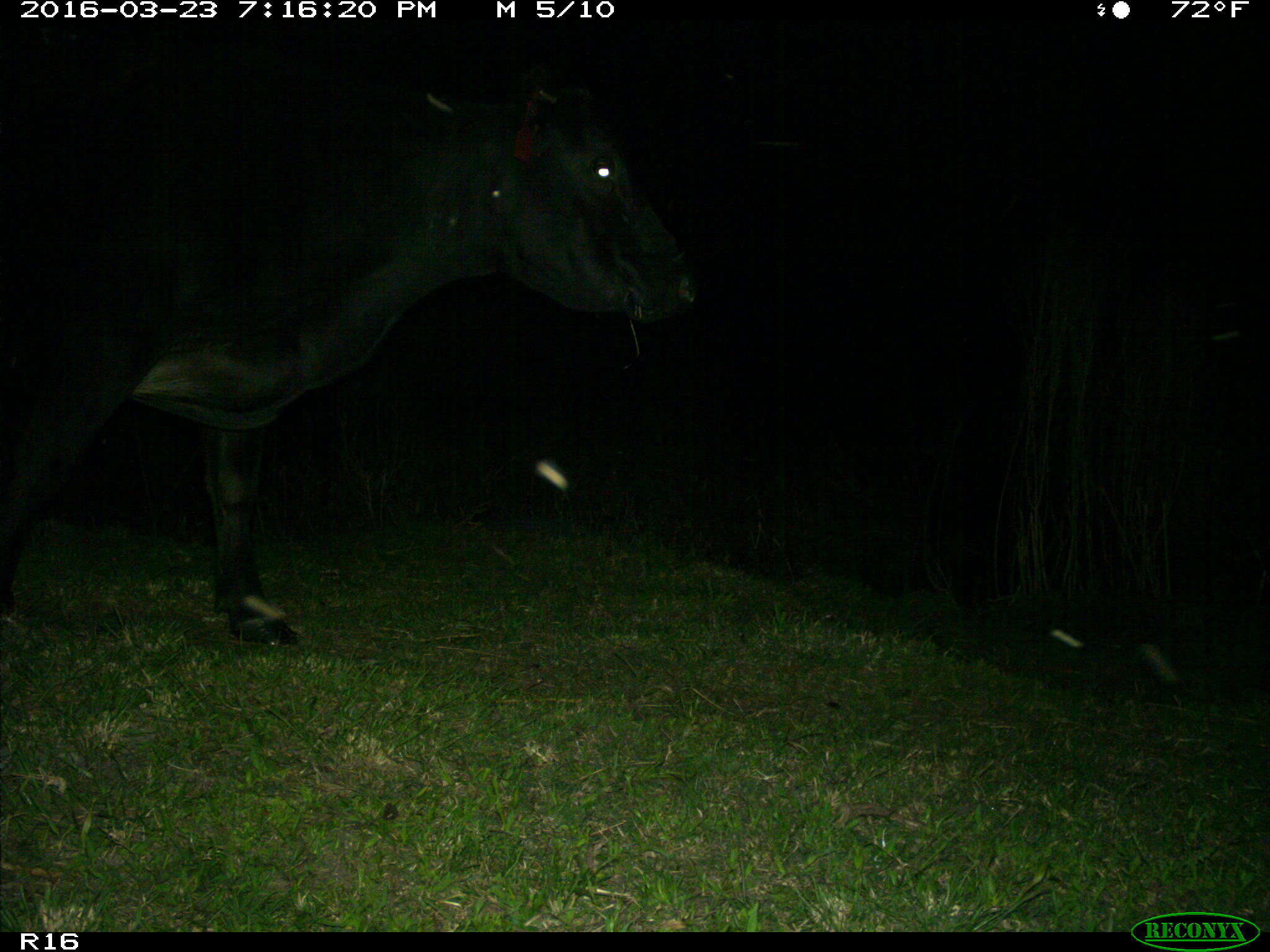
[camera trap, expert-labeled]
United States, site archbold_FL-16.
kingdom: Animalia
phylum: Chordata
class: Mammalia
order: Artiodactyla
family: Bovidae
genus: Bos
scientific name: Bos taurus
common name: domestic cow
Bos taurus (domestic cow).